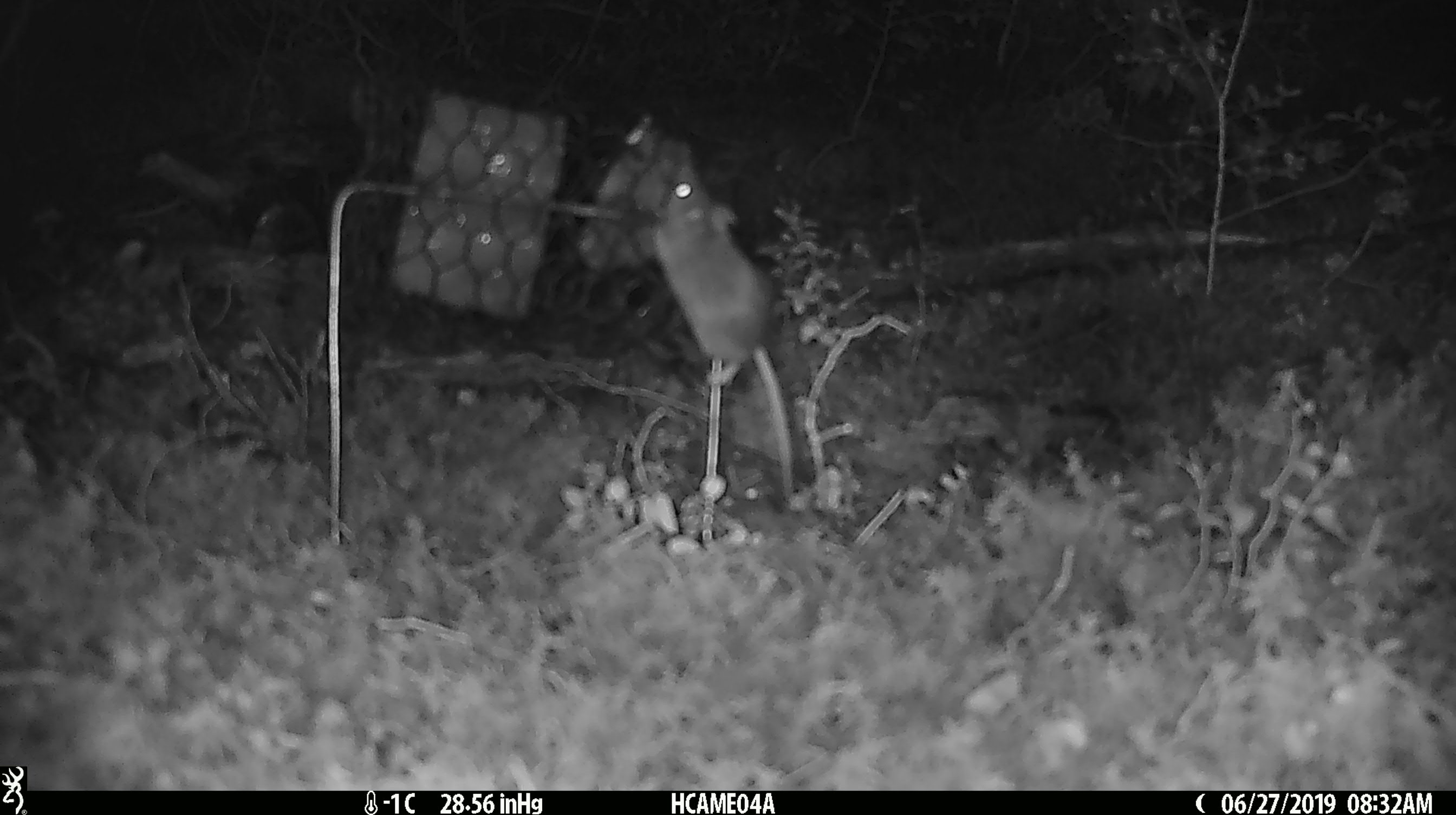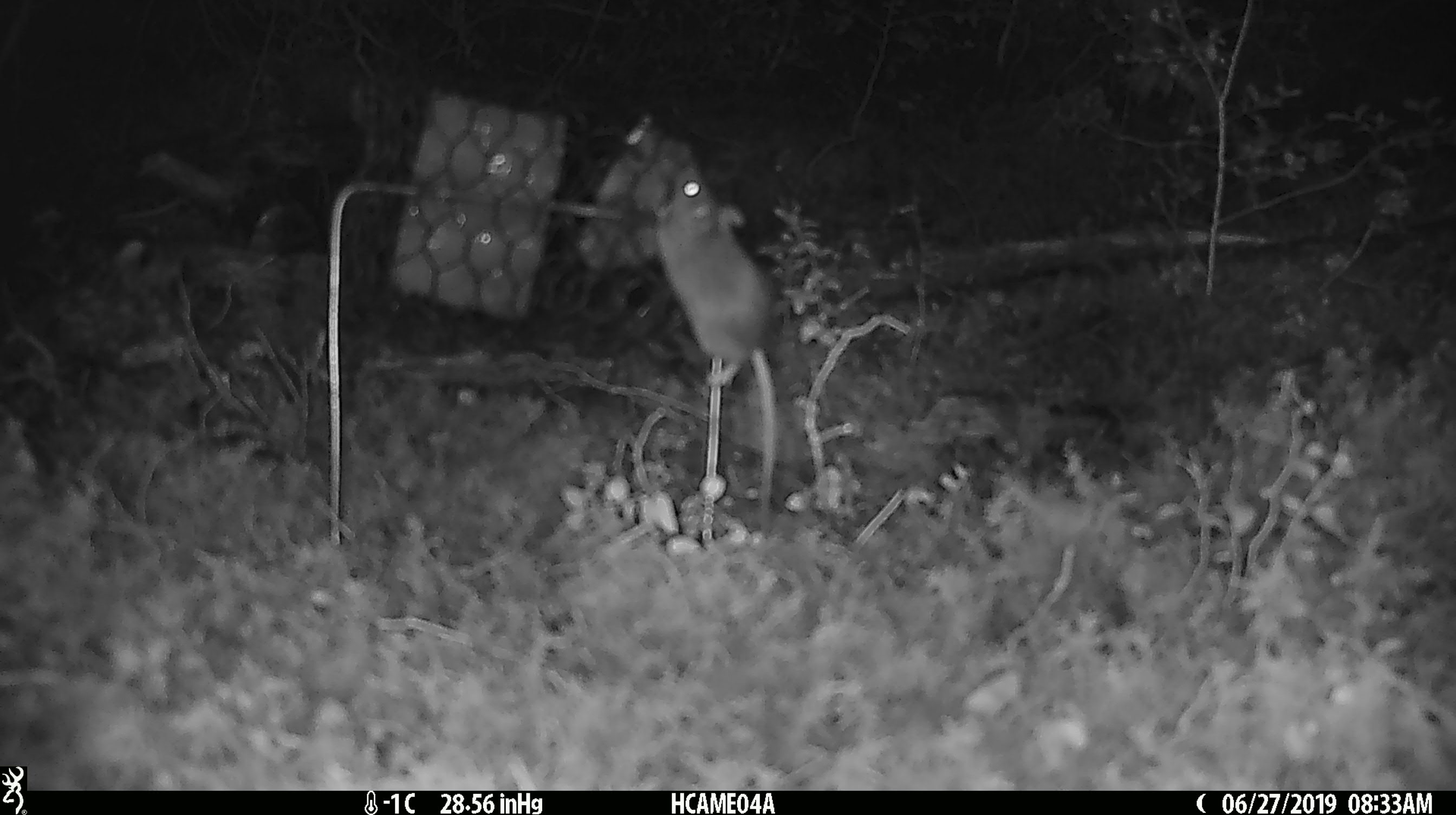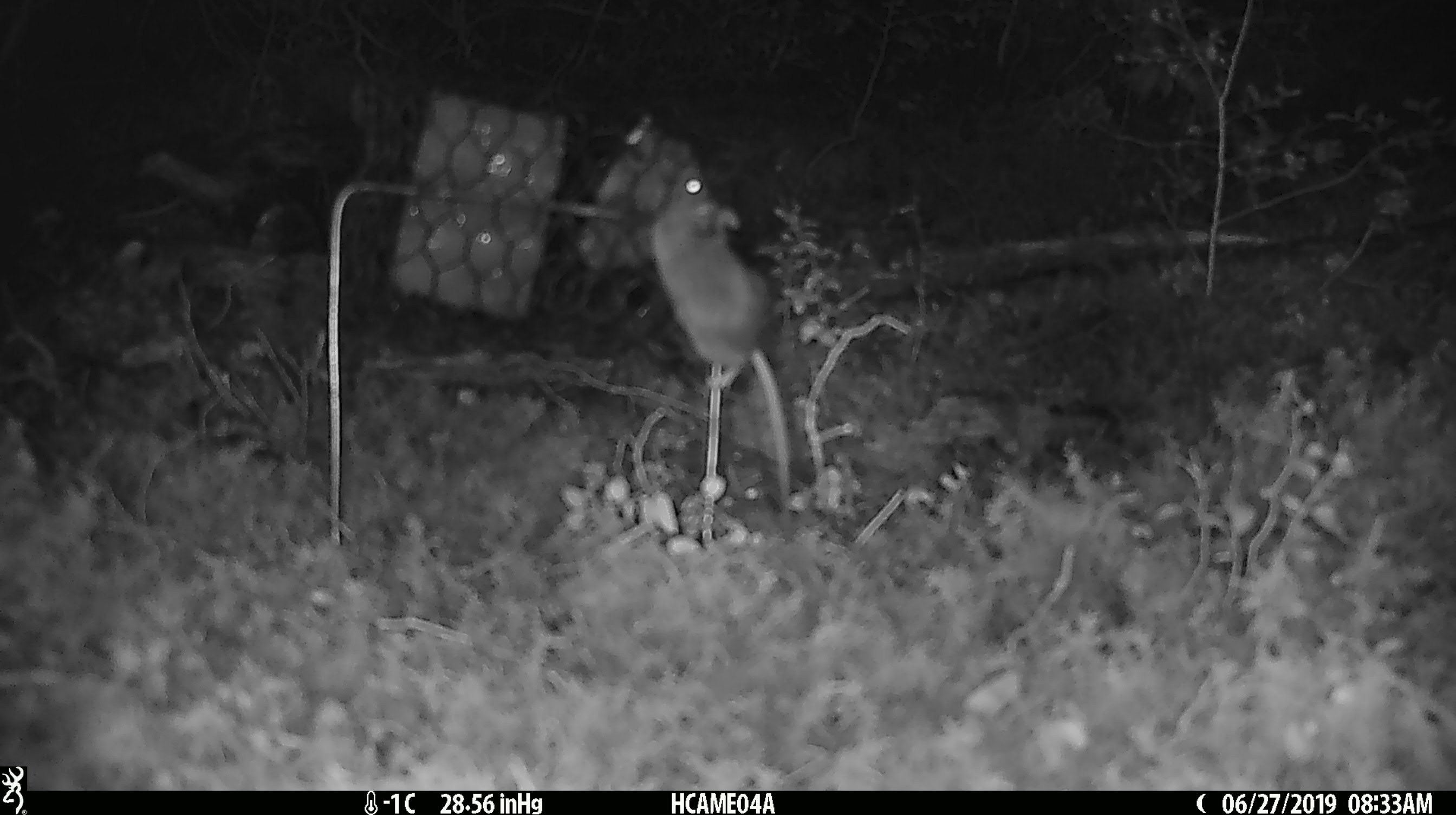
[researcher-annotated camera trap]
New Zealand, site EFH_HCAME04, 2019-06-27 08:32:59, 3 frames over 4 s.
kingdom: Animalia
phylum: Chordata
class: Mammalia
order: Rodentia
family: Muridae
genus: Mus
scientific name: Mus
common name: mouse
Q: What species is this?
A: Mouse (Mus).